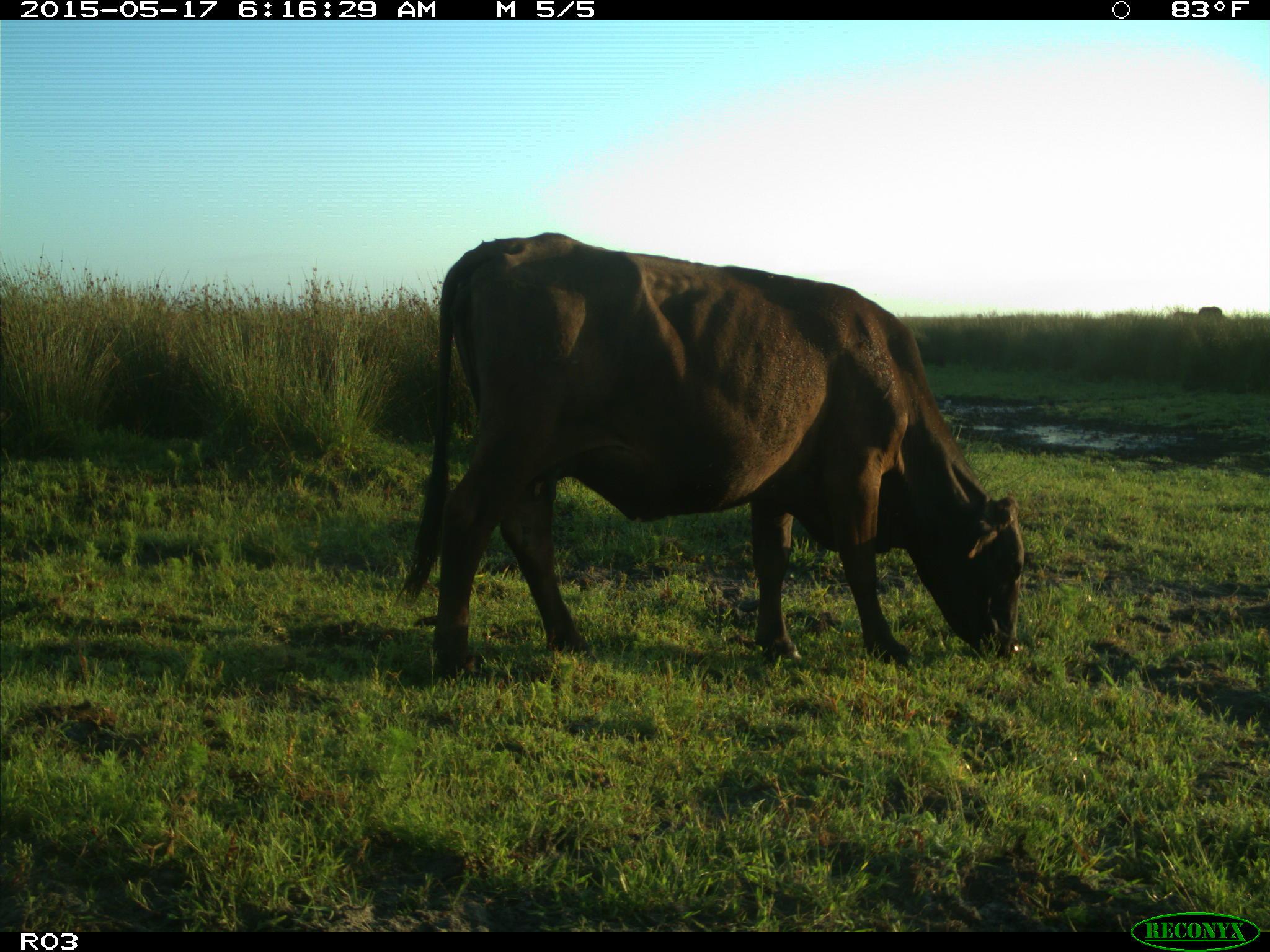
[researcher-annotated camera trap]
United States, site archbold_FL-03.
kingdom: Animalia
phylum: Chordata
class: Mammalia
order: Artiodactyla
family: Bovidae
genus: Bos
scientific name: Bos taurus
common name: domestic cow